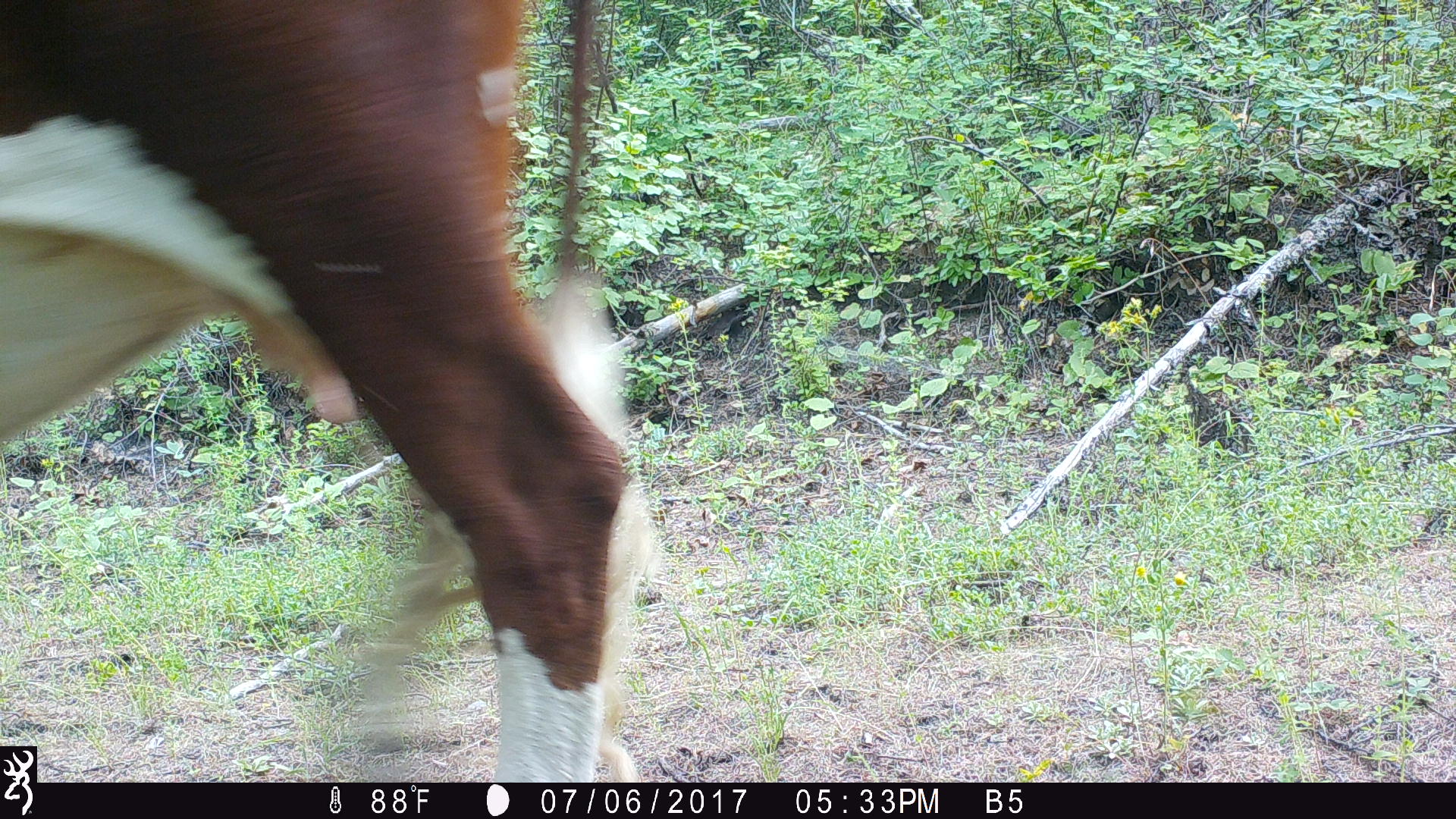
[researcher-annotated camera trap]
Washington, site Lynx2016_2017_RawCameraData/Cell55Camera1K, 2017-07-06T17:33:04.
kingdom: Animalia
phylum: Chordata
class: Mammalia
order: Artiodactyla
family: Bovidae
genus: Bos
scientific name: Bos taurus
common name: domestic cattle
Domestic cattle (Bos taurus). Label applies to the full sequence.